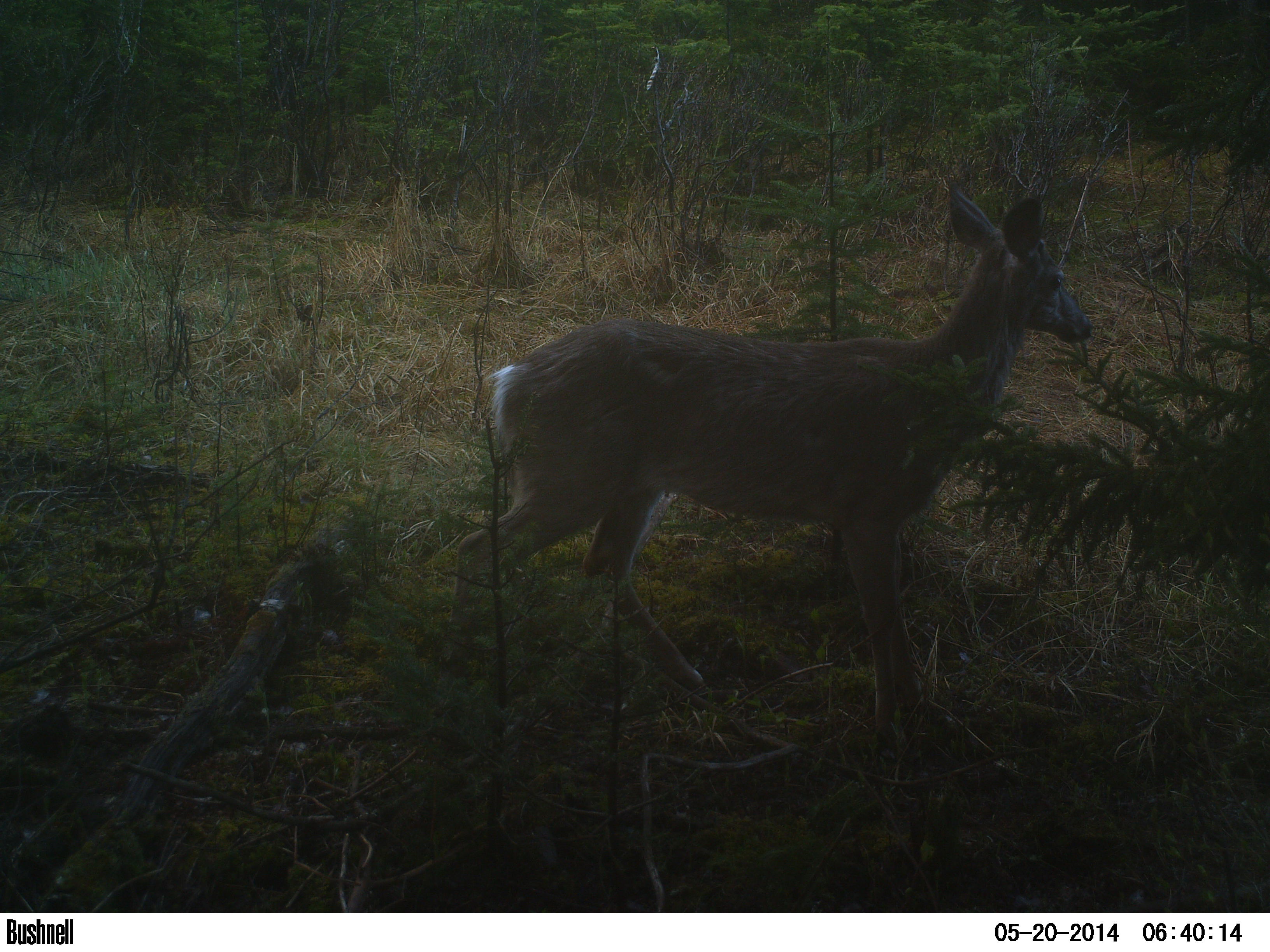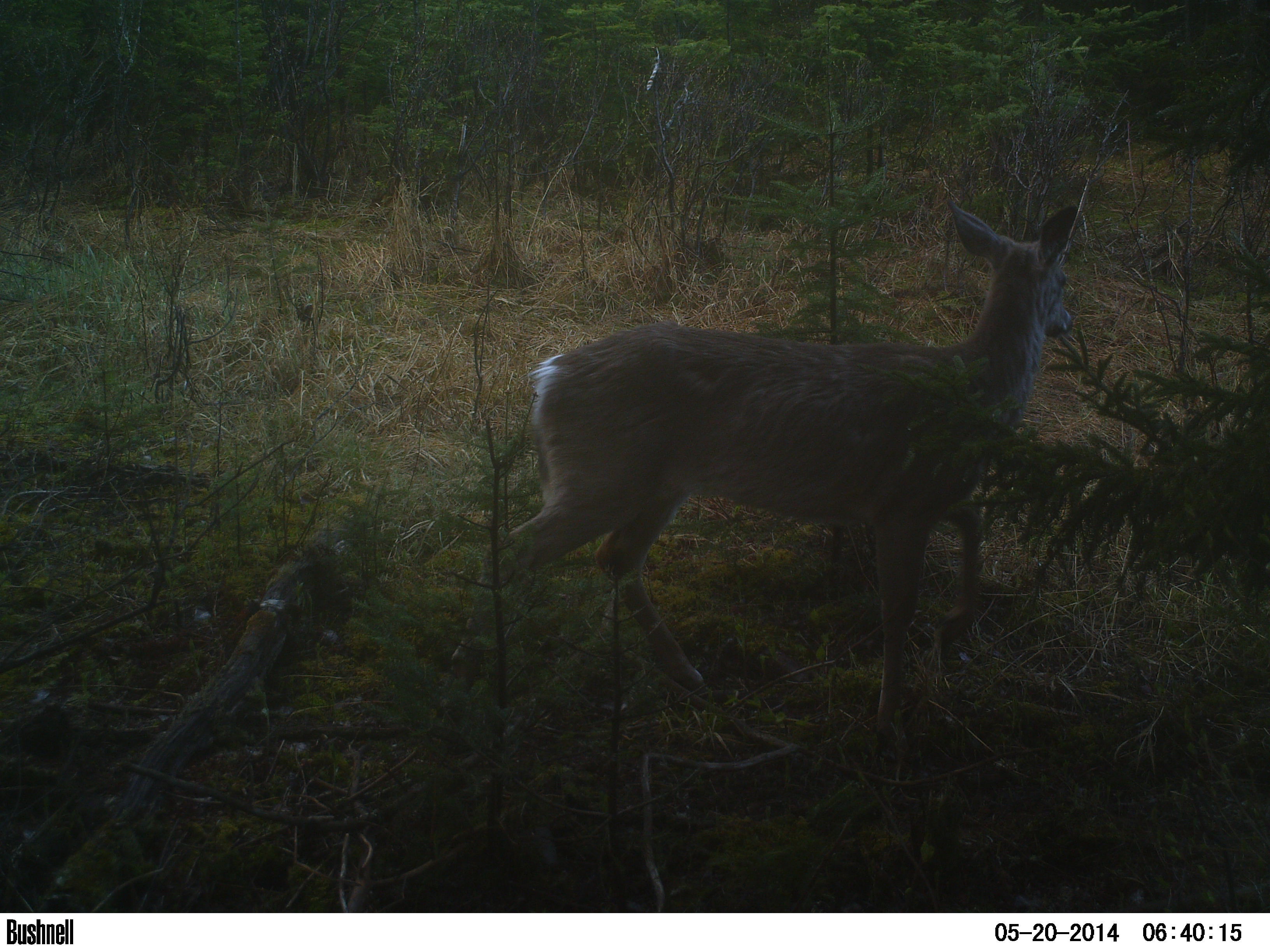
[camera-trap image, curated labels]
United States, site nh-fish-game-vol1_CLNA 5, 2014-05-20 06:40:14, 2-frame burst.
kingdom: Animalia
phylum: Chordata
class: Mammalia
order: Artiodactyla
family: Cervidae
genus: Odocoileus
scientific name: Odocoileus virginianus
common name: white-tailed deer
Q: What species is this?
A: White-tailed deer (Odocoileus virginianus).